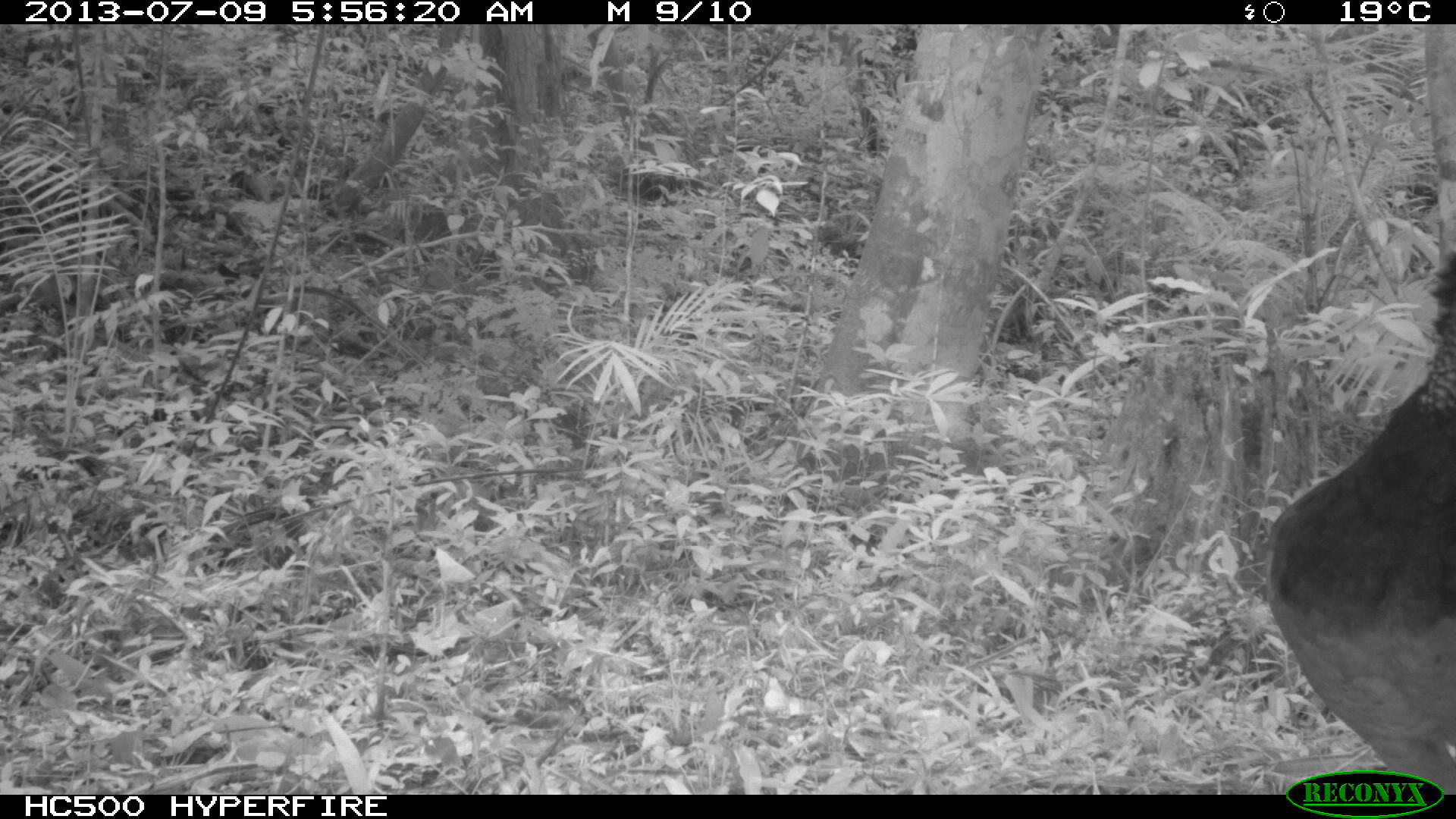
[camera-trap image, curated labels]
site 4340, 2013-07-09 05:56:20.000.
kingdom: Animalia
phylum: Chordata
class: Aves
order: Galliformes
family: Cracidae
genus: Crax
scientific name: Crax rubra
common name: great curassow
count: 1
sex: female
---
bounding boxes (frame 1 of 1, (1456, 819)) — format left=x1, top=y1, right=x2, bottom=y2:
crax rubra: left=1264, top=243, right=1456, bottom=795